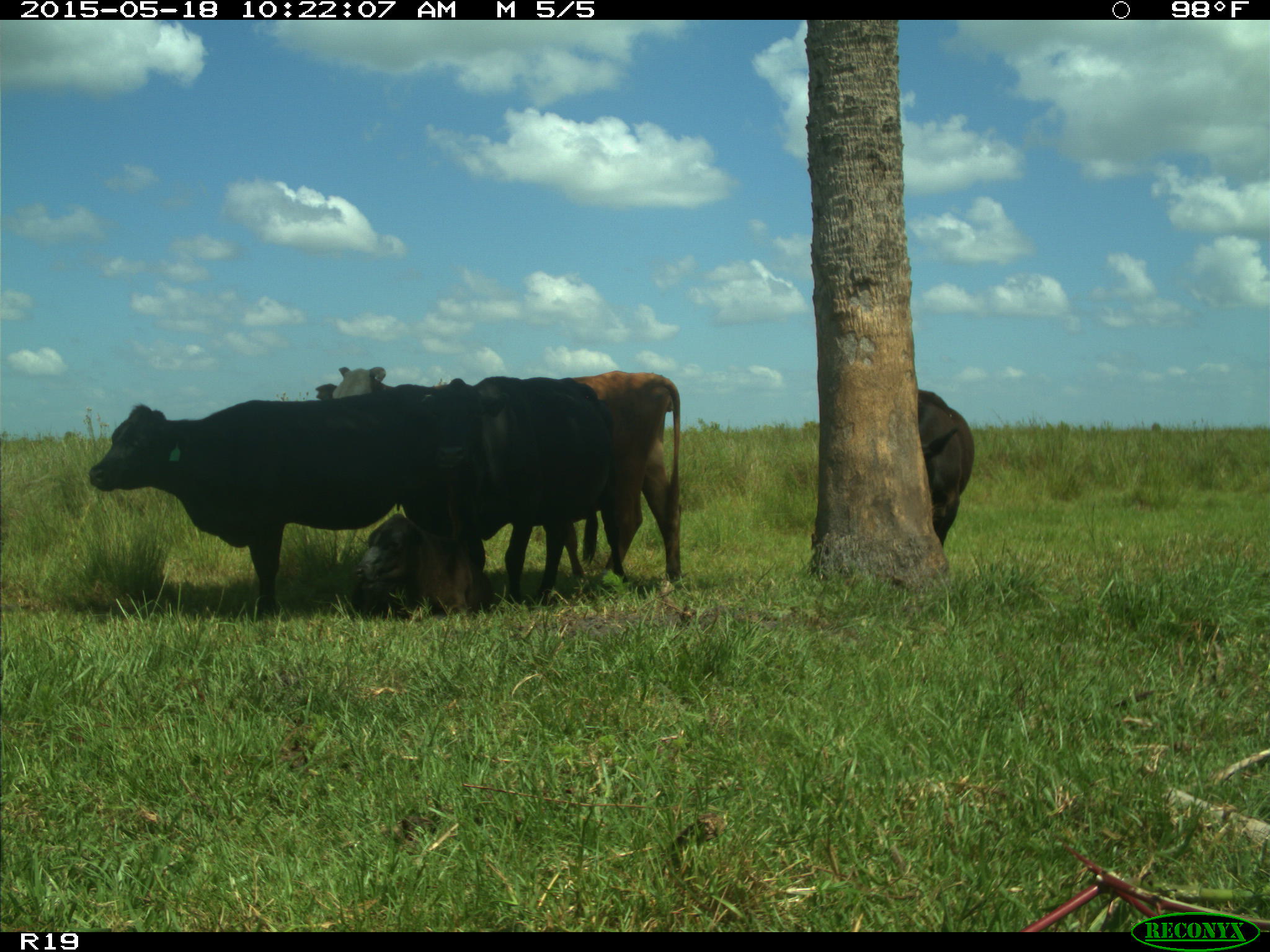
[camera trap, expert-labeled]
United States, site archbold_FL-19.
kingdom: Animalia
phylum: Chordata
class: Mammalia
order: Artiodactyla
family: Bovidae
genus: Bos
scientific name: Bos taurus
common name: domestic cow